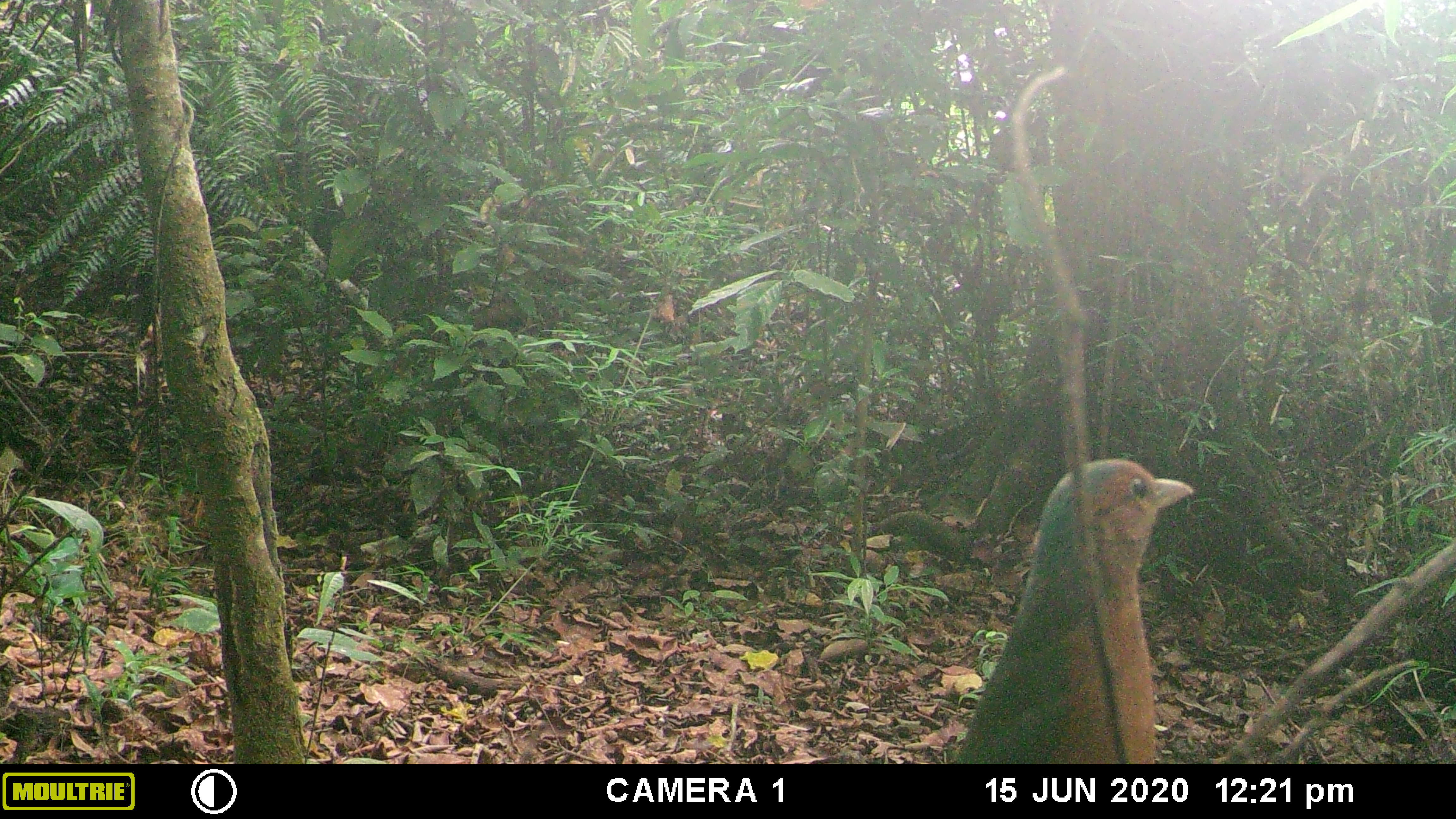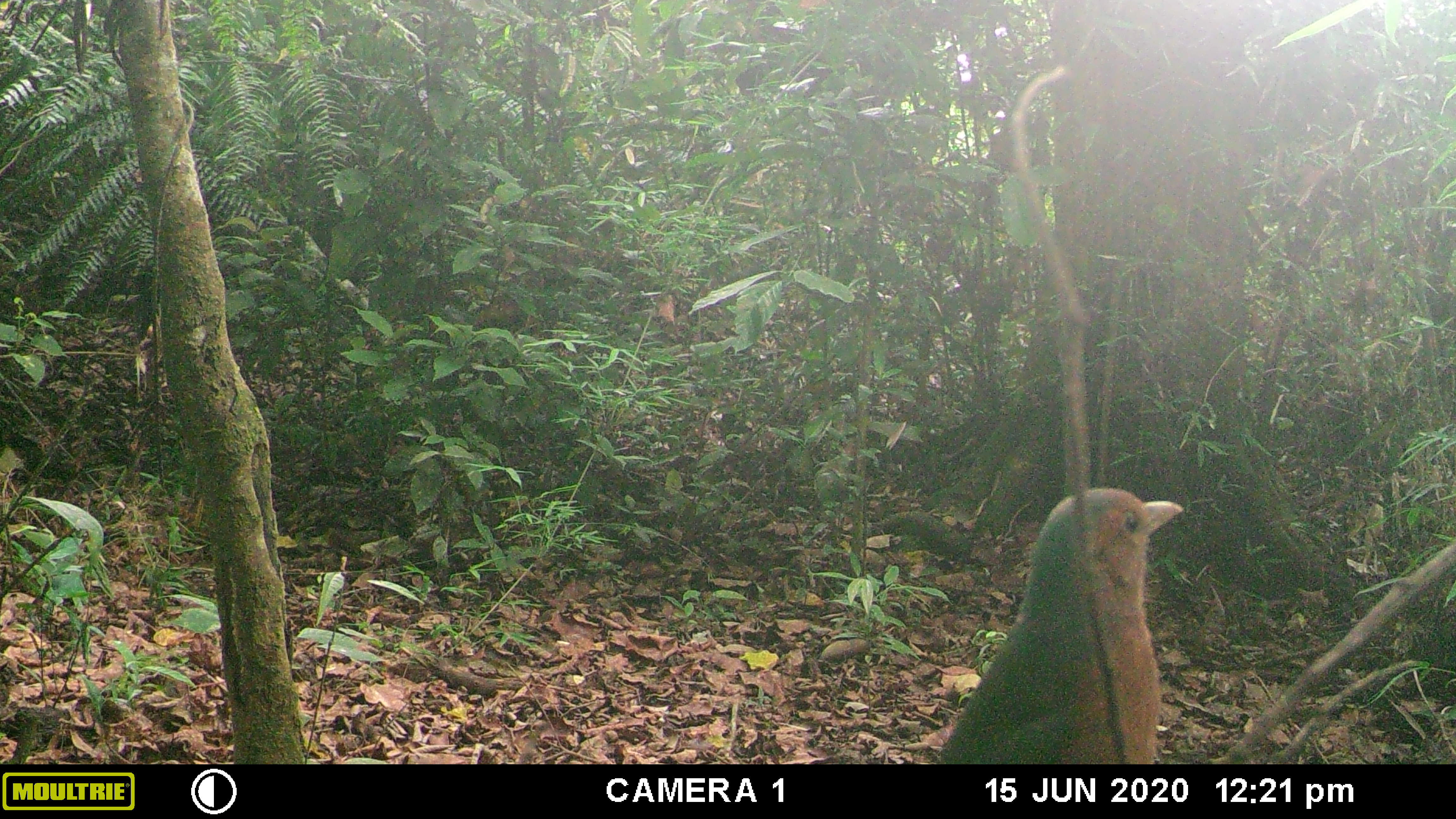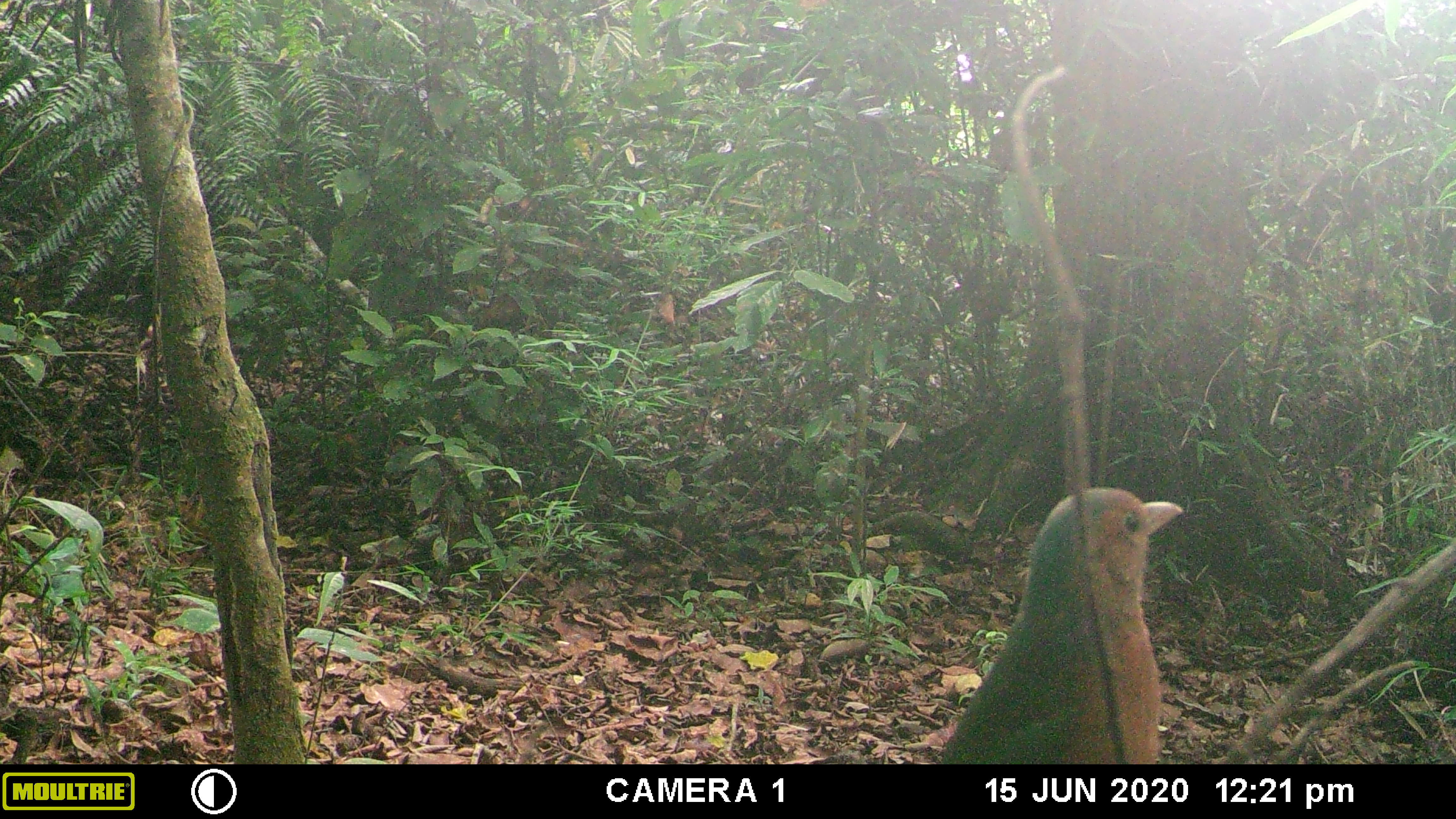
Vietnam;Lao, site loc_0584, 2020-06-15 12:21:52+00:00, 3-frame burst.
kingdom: Animalia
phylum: Chordata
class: Aves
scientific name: Aves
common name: bird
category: unidentified bird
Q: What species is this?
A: Unidentified bird (bird) (Aves).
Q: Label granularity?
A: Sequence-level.